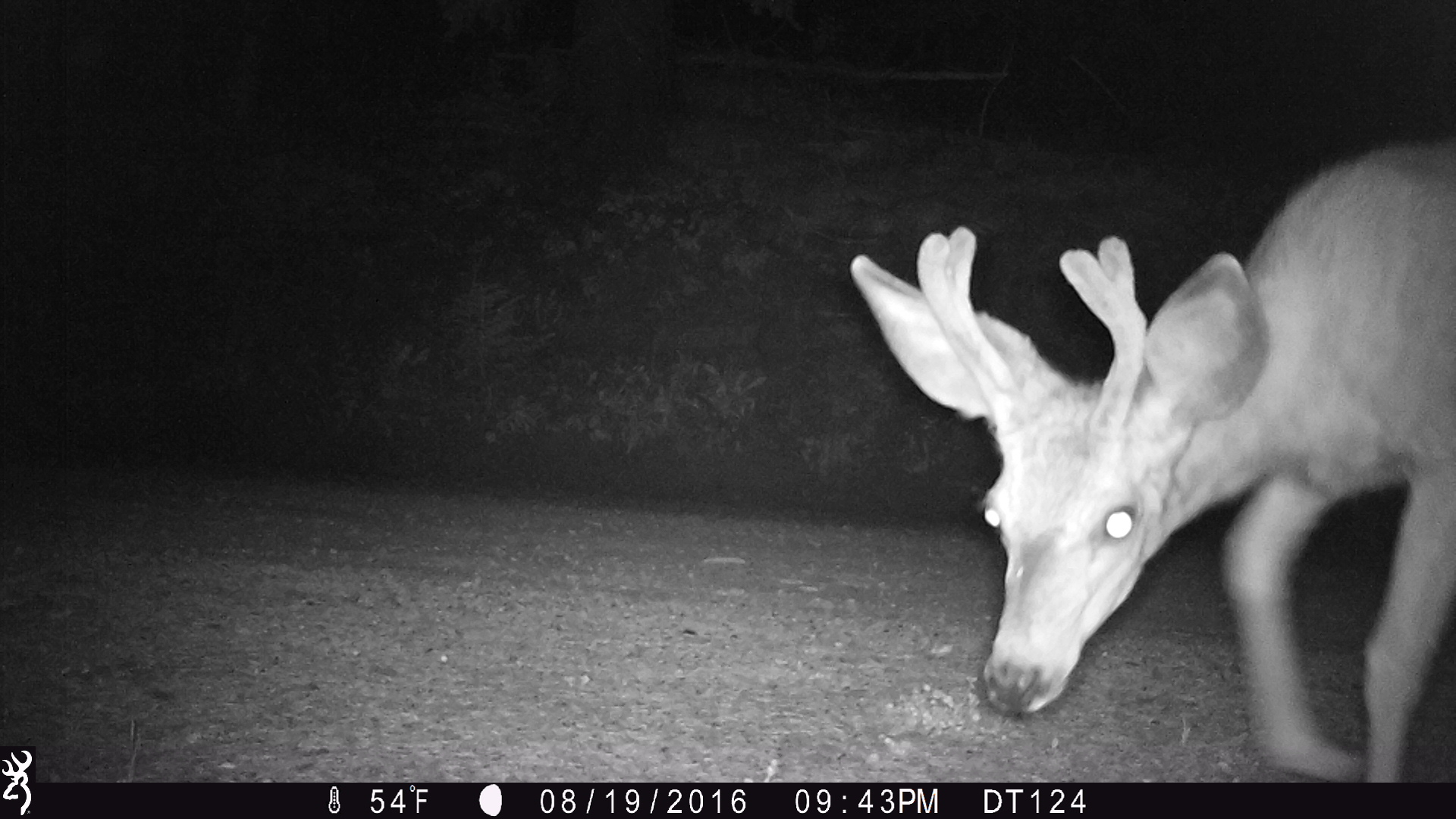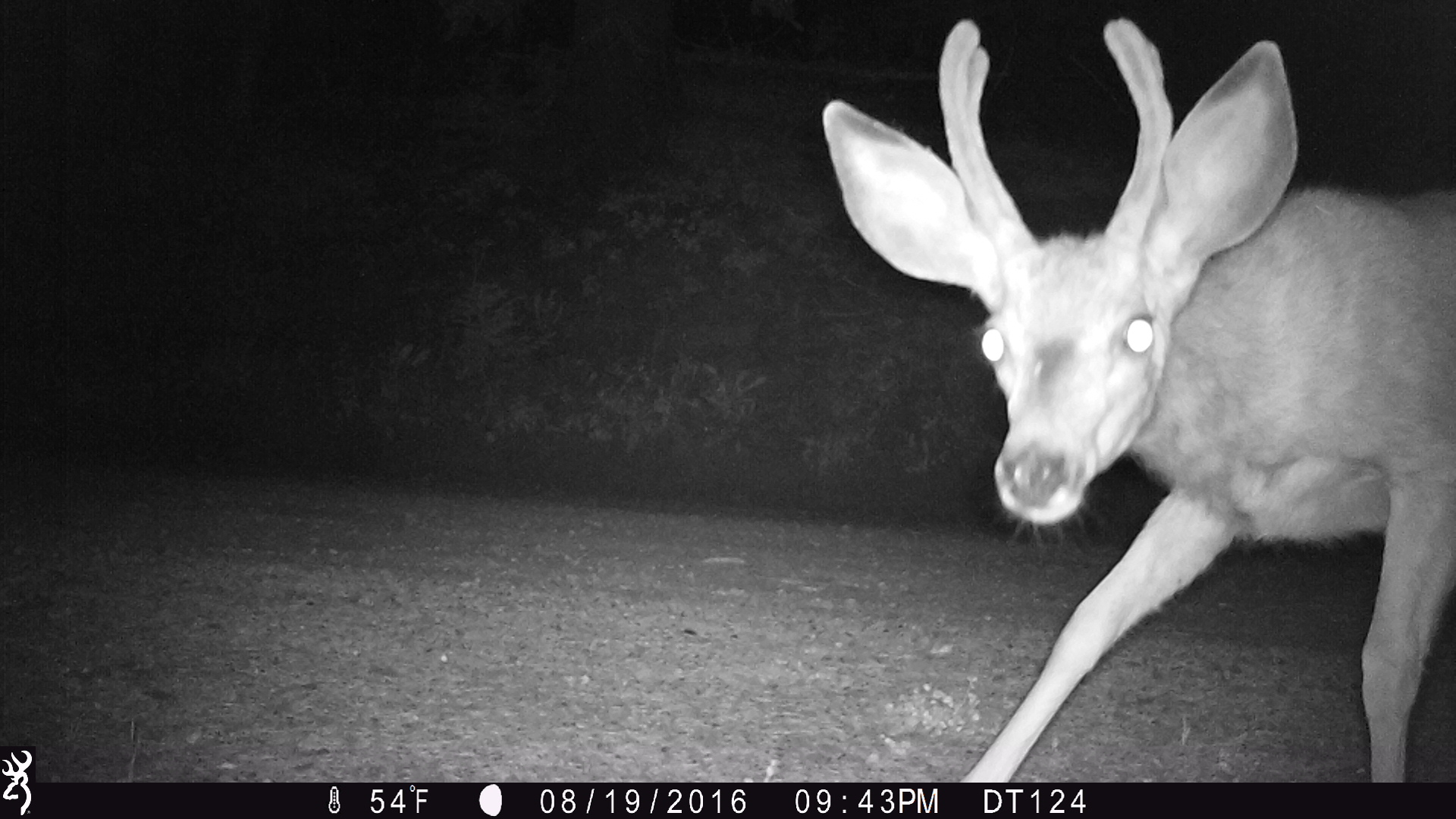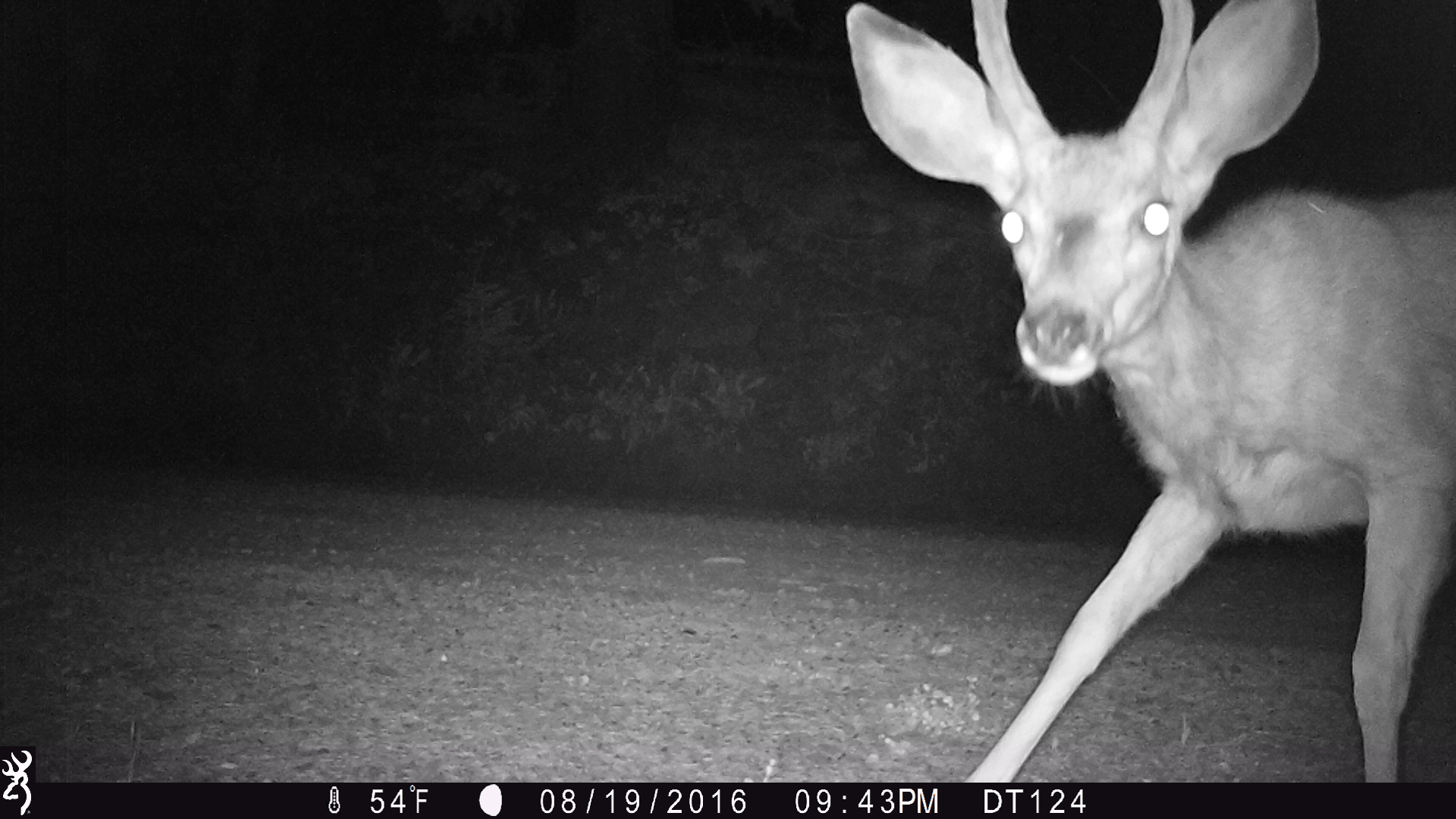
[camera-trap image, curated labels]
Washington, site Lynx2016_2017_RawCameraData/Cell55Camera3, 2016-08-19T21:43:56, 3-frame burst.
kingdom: Animalia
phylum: Chordata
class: Mammalia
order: Artiodactyla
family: Cervidae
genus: Odocoileus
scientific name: Odocoileus hemionus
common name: mule deer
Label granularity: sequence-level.